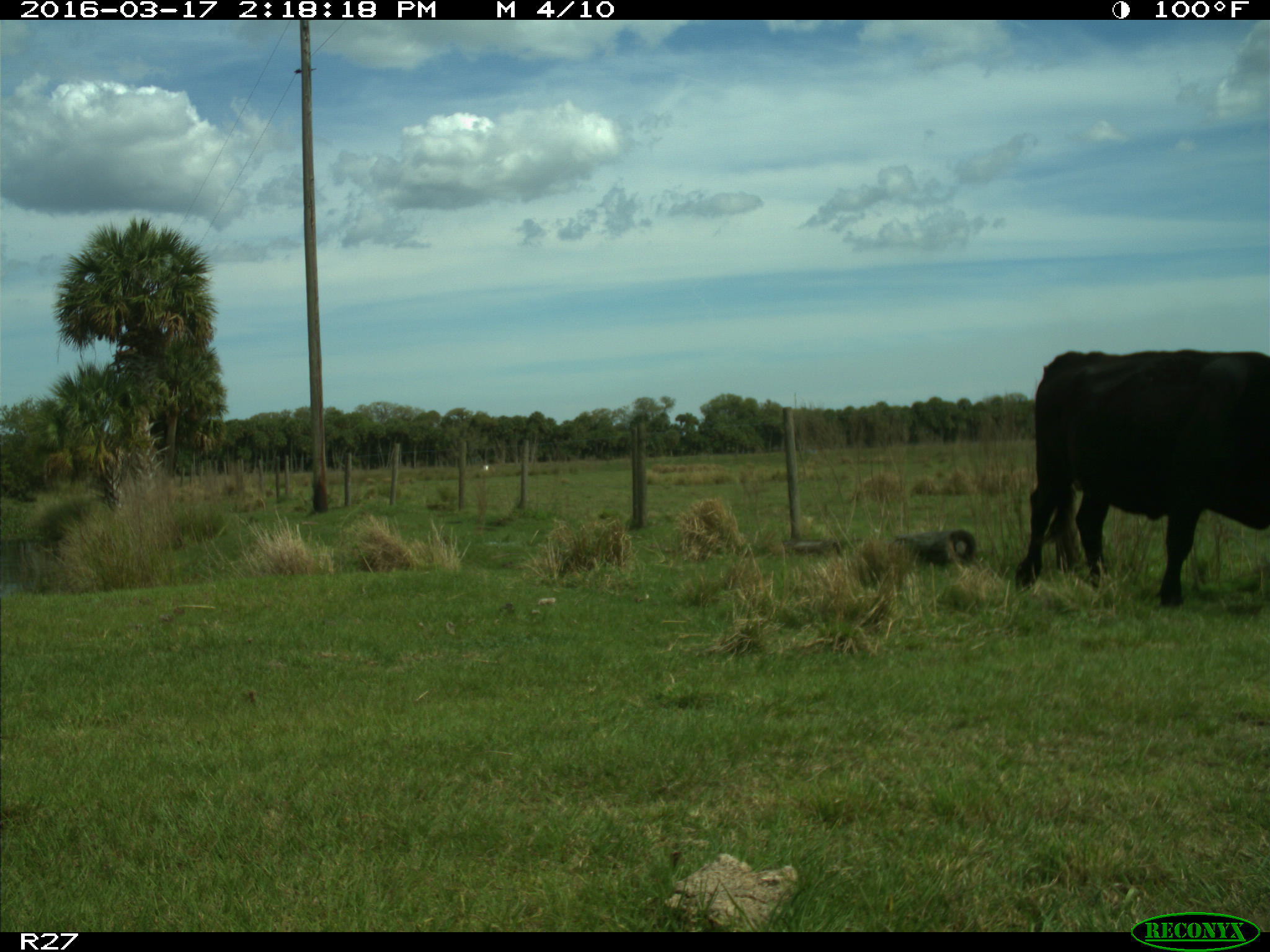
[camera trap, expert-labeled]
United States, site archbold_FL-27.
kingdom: Animalia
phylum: Chordata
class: Mammalia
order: Artiodactyla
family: Bovidae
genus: Bos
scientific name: Bos taurus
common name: domestic cow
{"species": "Bos taurus (domestic cow)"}